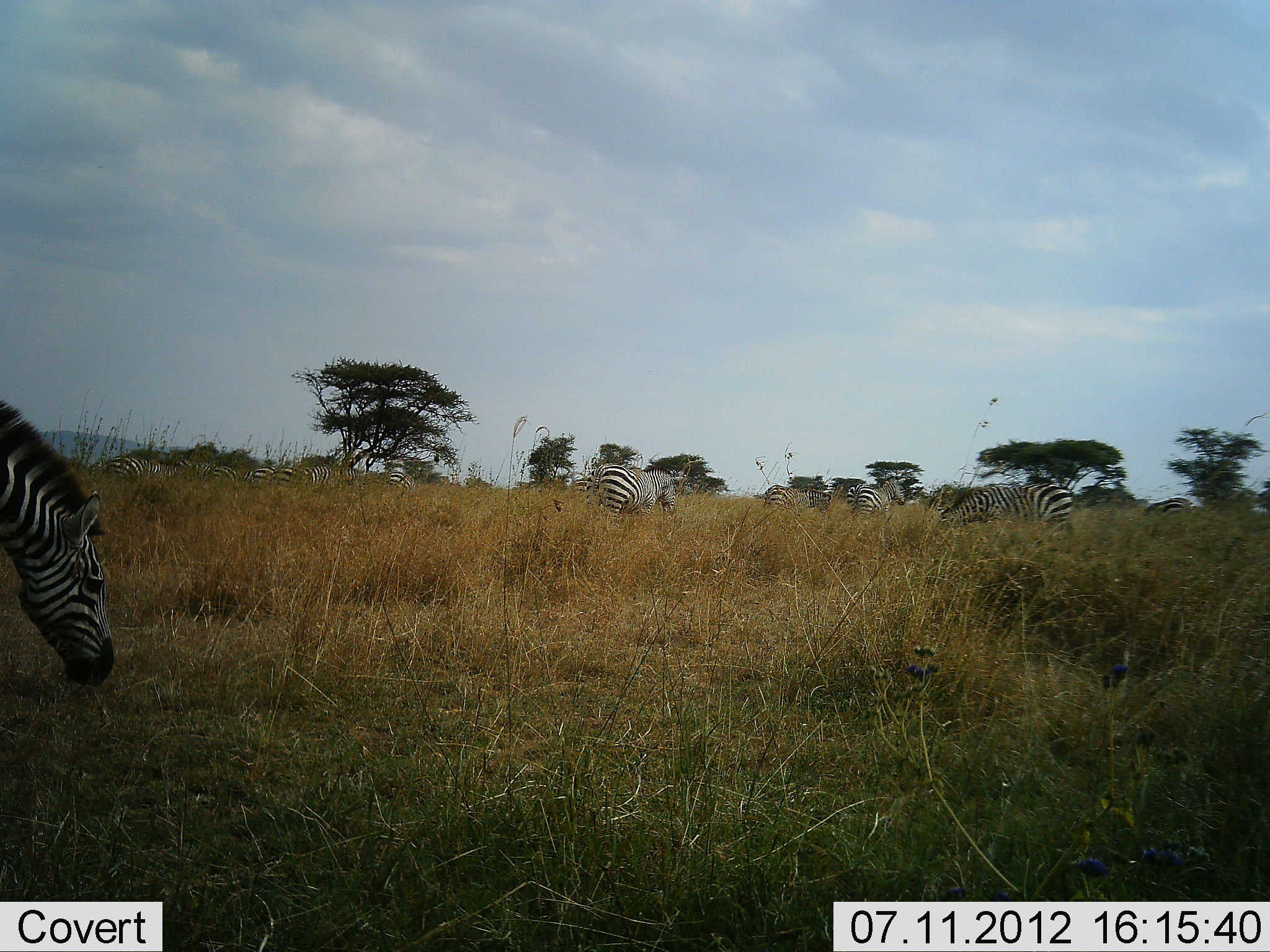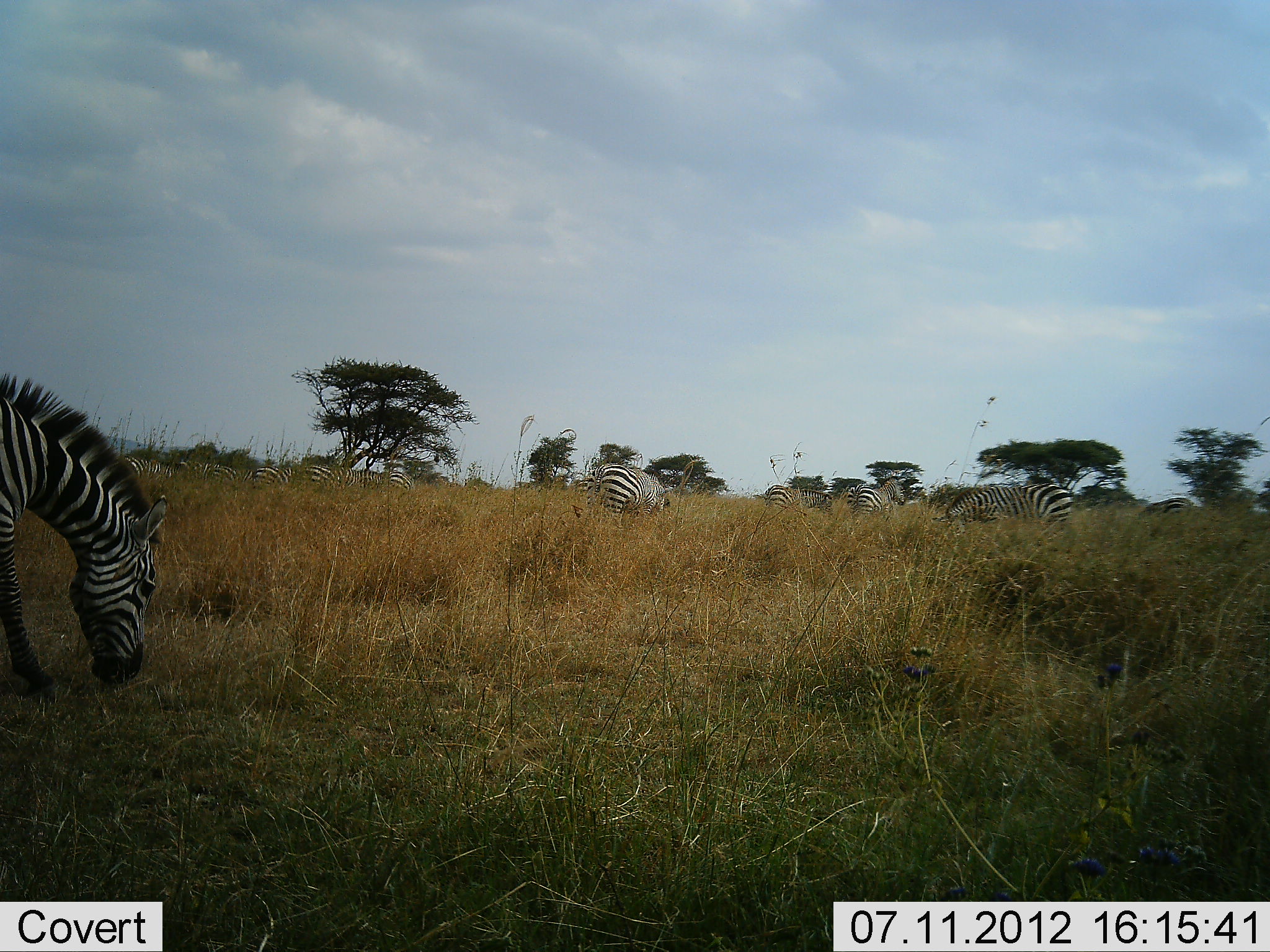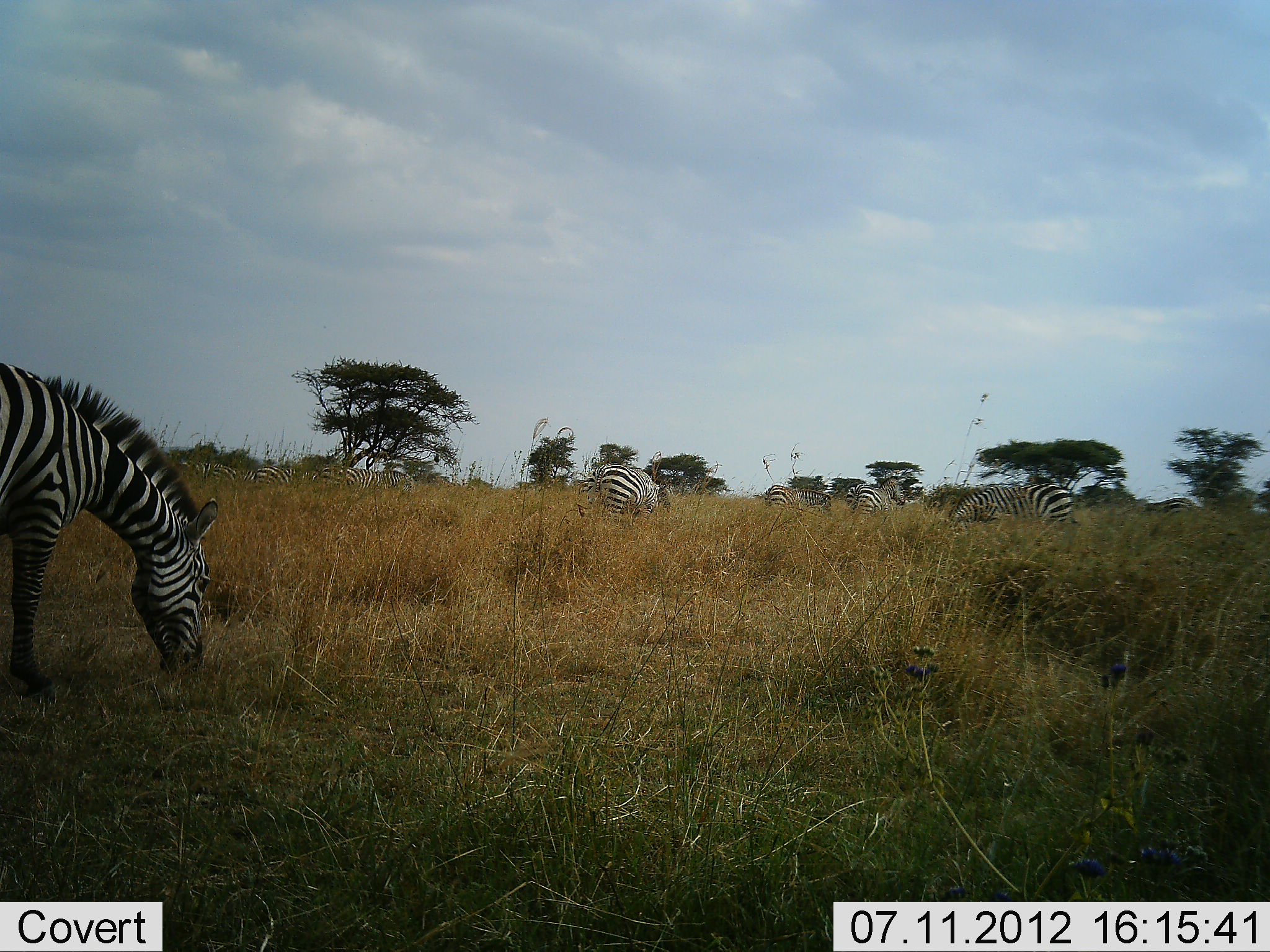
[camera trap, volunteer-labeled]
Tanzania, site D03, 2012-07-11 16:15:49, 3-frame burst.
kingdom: Animalia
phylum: Chordata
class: Mammalia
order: Perissodactyla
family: Equidae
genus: Equus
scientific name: Equus quagga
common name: plains zebra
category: zebra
Zebra (plains zebra) (Equus quagga), count 9. Behavior (volunteer vote fractions): standing 20%, resting 0%, moving 20%, interacting 0%. Young present (vote fraction): 0%. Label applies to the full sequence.